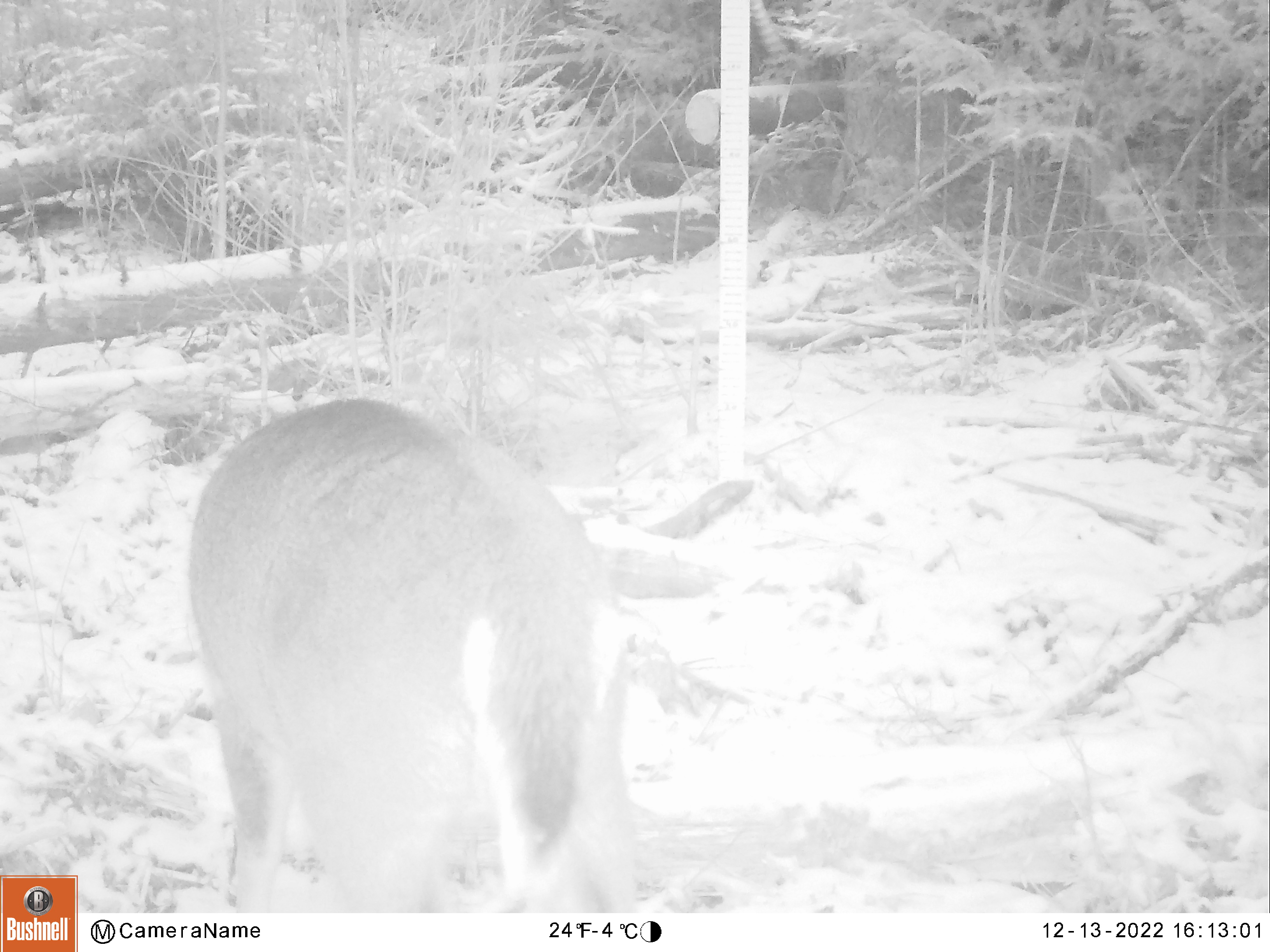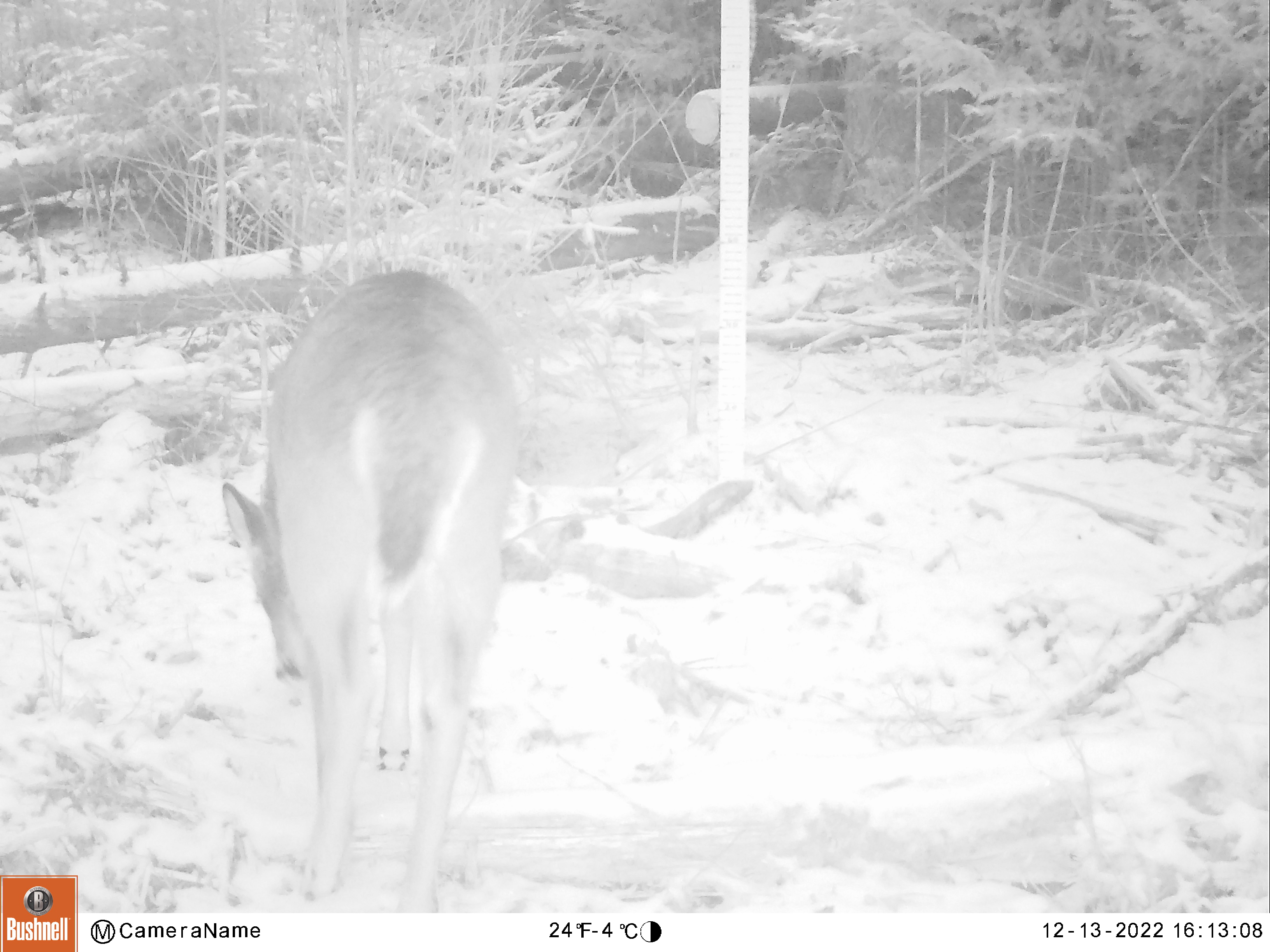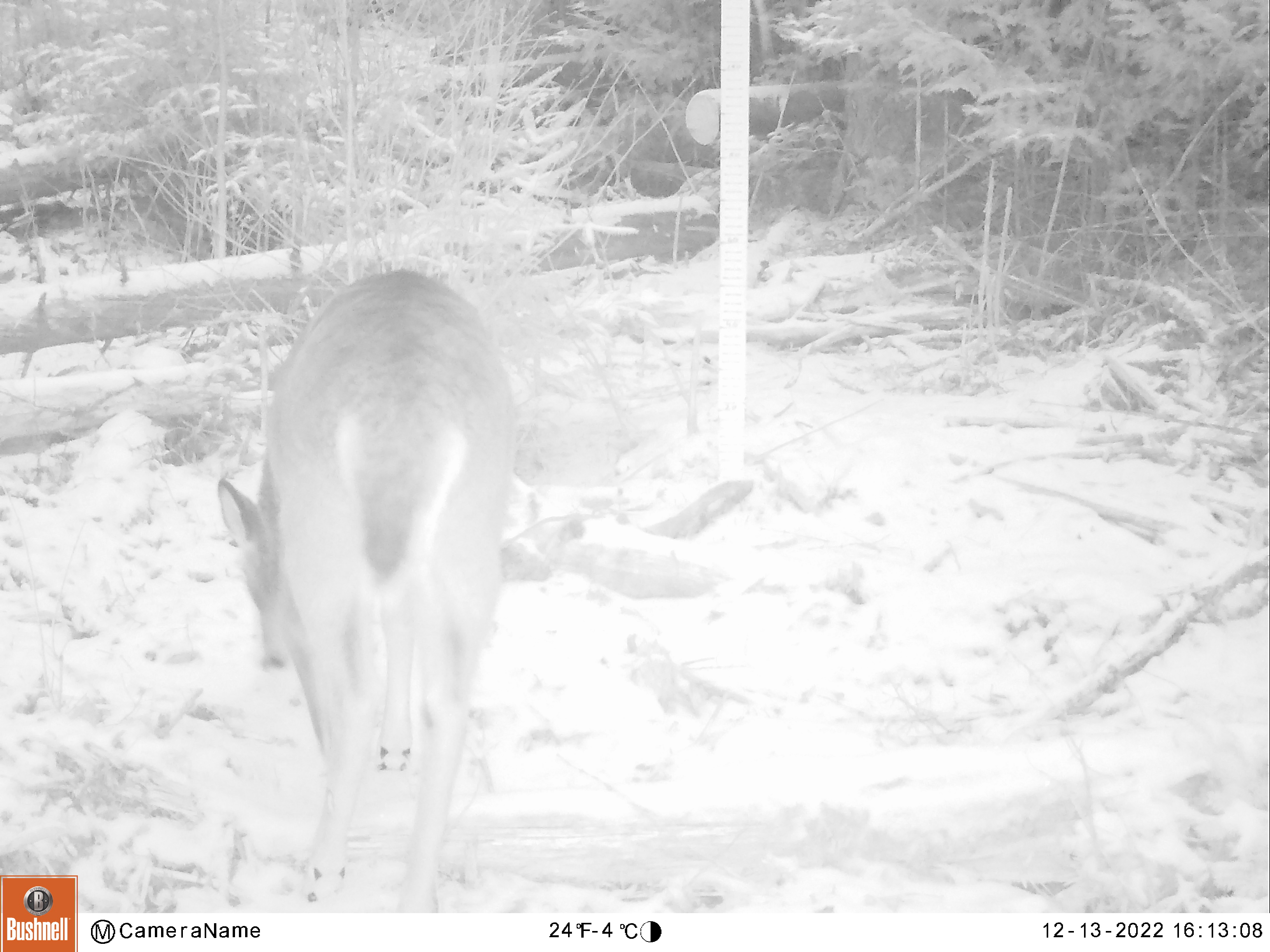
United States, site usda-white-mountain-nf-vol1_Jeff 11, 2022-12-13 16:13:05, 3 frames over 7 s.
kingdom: Animalia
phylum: Chordata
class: Mammalia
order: Artiodactyla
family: Cervidae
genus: Odocoileus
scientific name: Odocoileus virginianus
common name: white-tailed deer